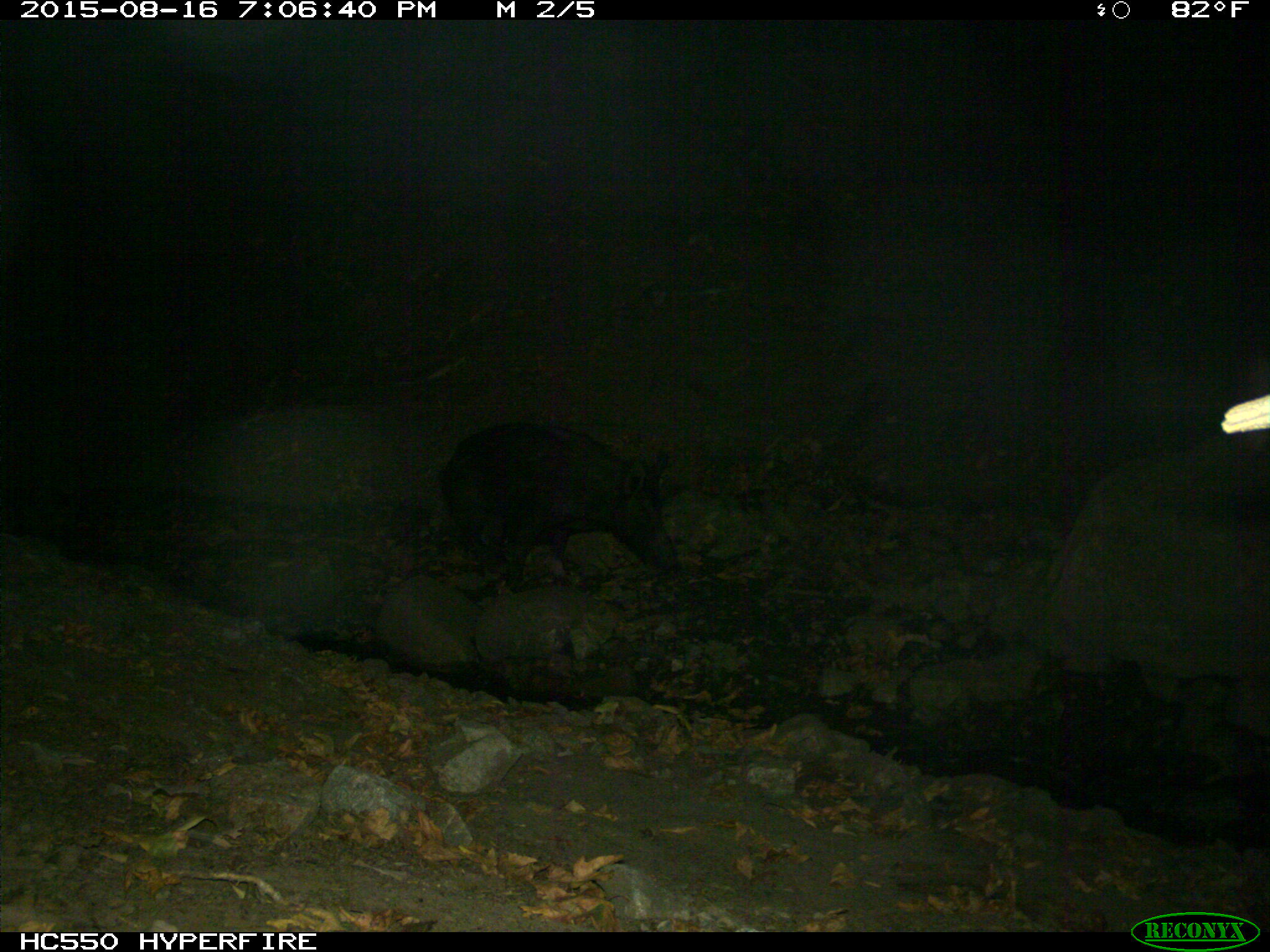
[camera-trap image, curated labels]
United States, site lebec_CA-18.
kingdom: Animalia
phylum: Chordata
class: Mammalia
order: Artiodactyla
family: Suidae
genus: Sus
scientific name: Sus scrofa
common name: wild boar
Sus scrofa (wild boar).